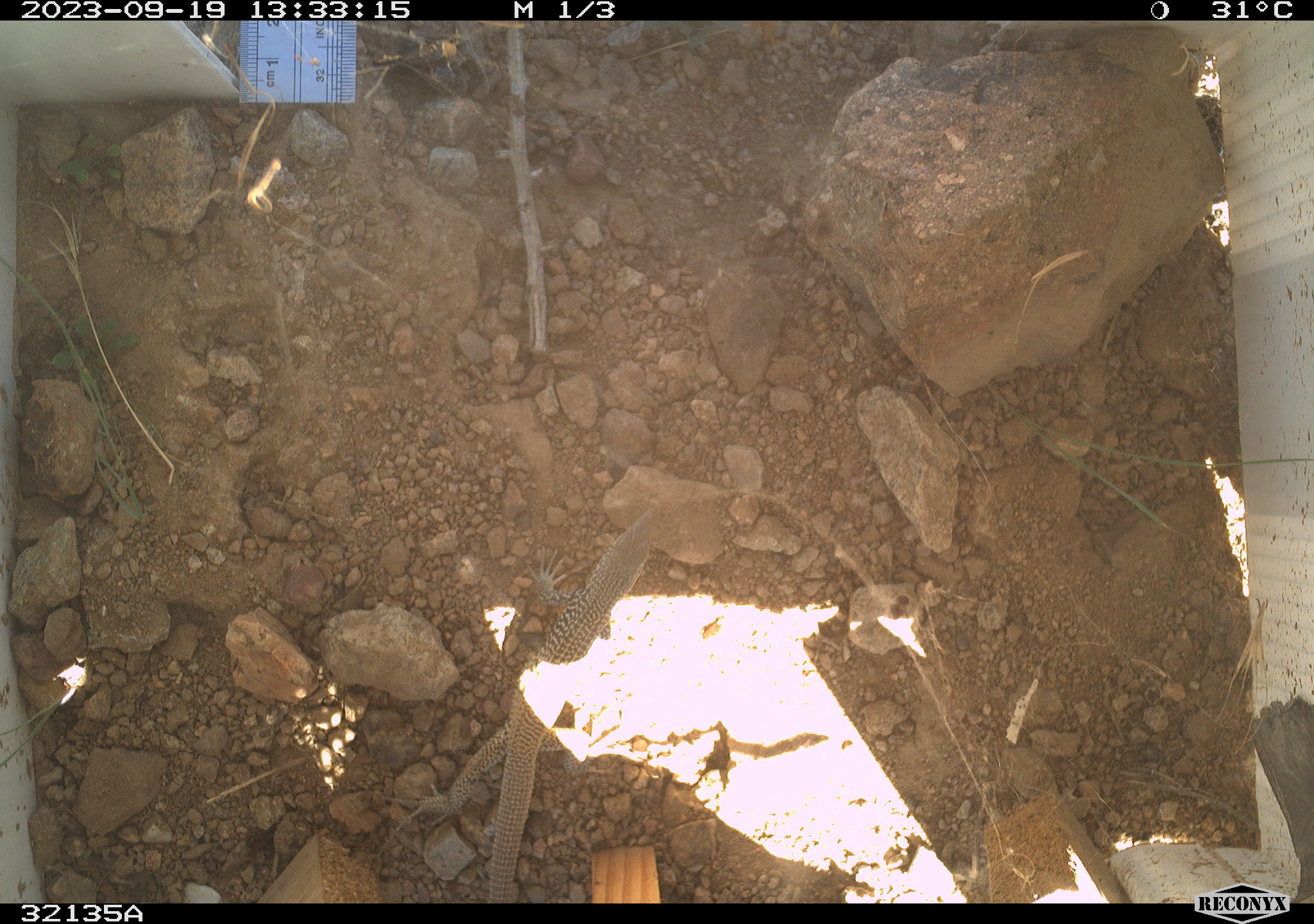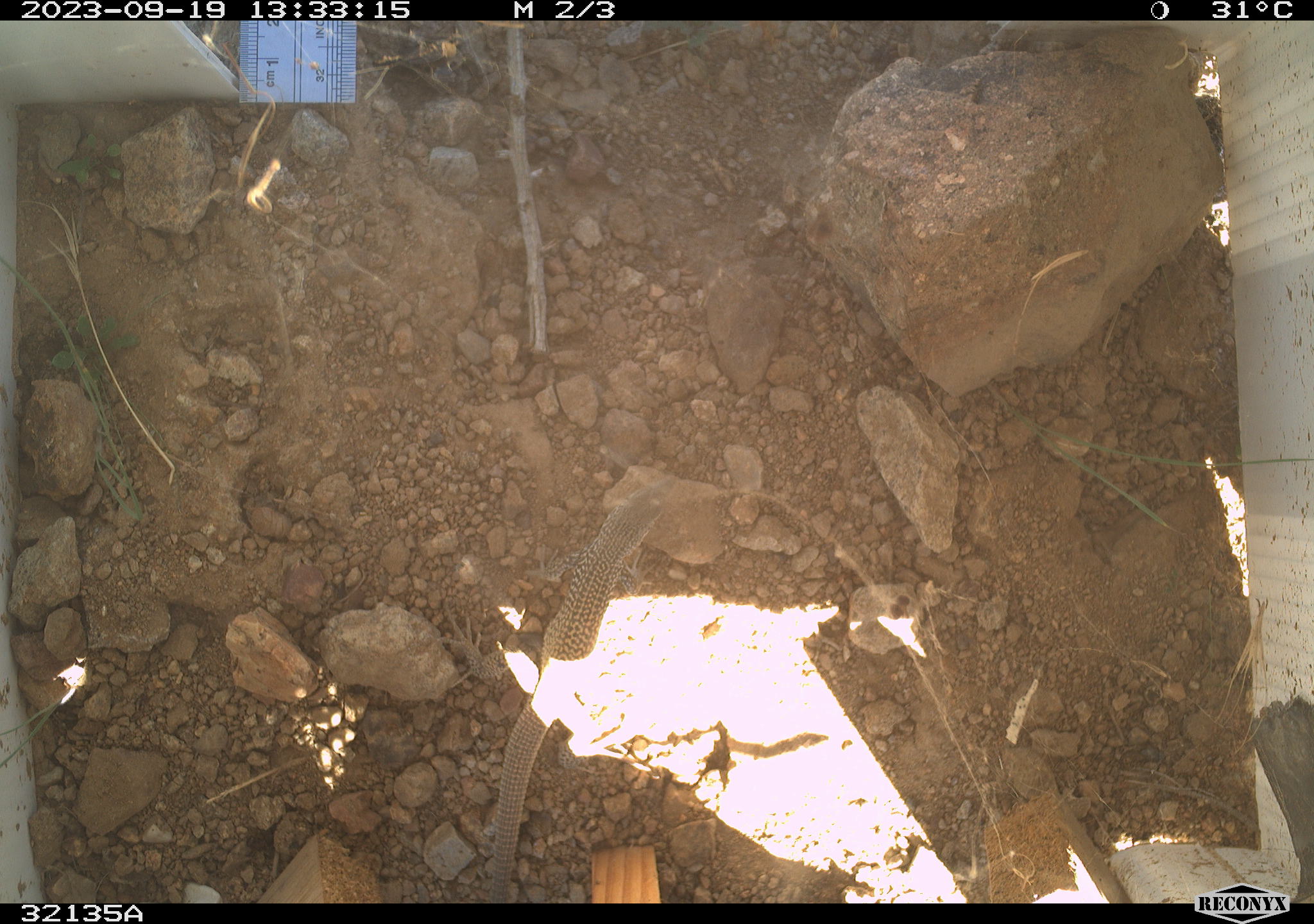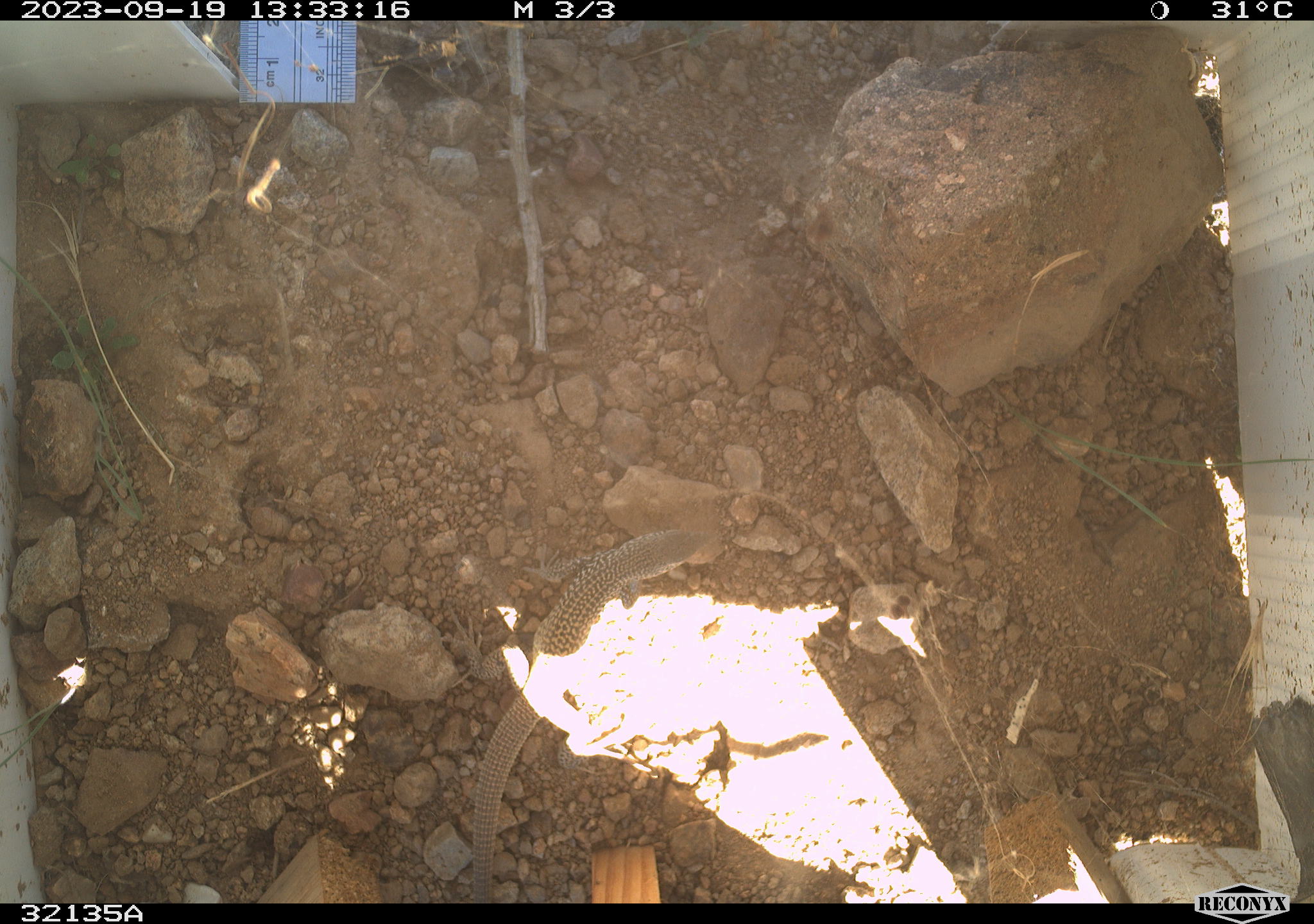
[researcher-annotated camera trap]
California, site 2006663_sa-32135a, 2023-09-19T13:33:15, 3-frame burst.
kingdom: Animalia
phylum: Chordata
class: Reptilia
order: Squamata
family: Phrynosomatidae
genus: Uta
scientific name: Uta stansburiana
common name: common side-blotched lizard